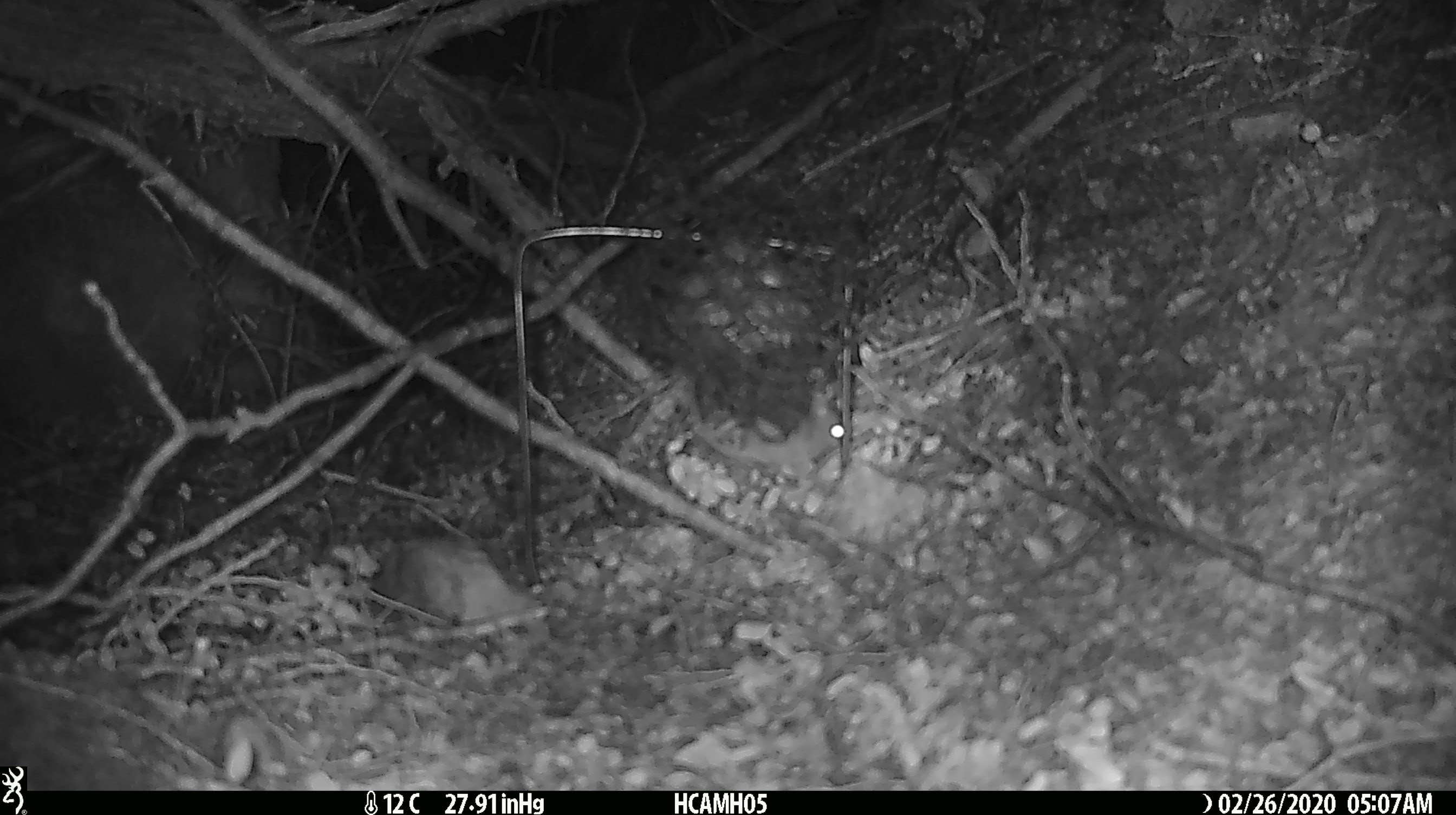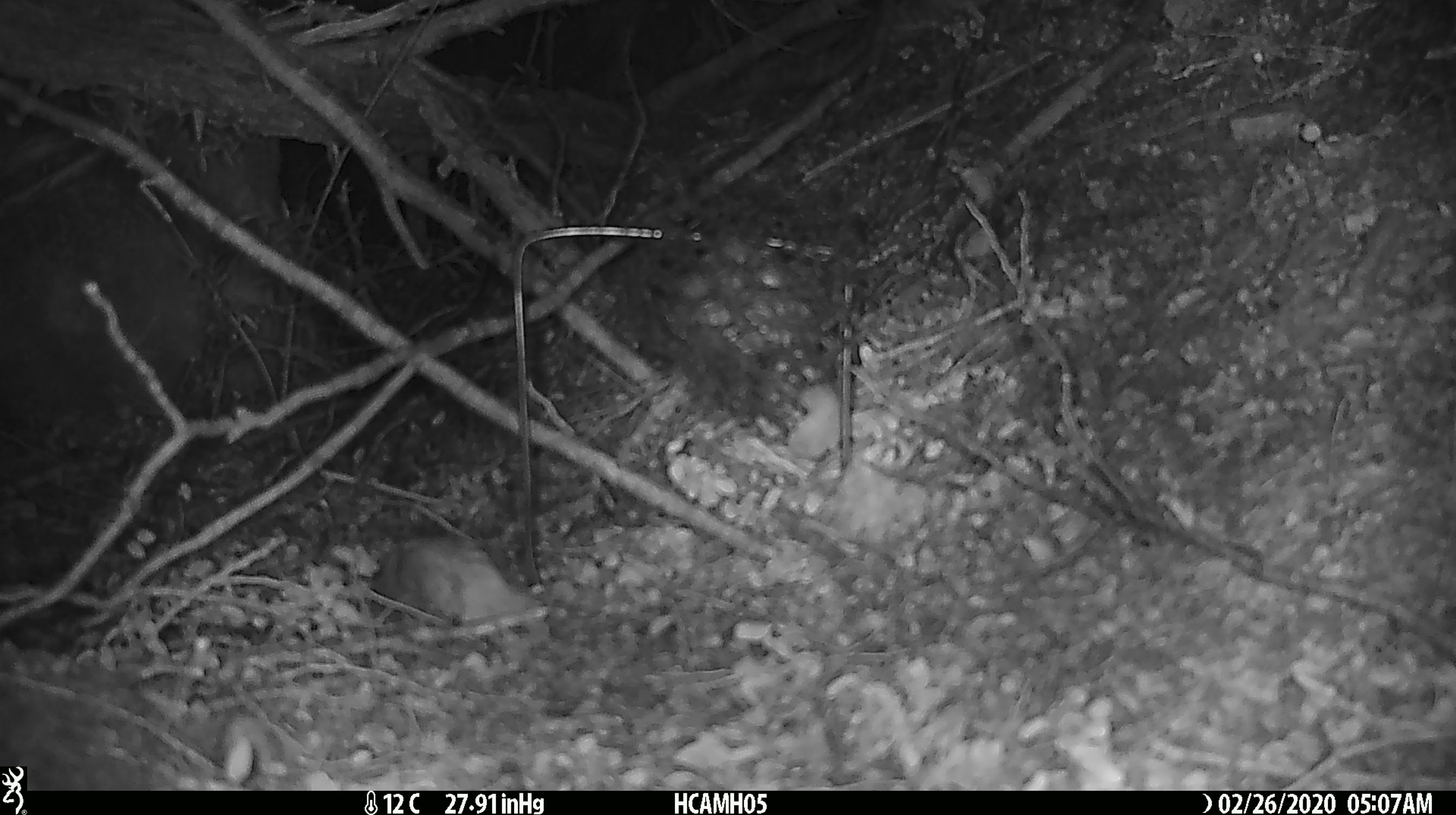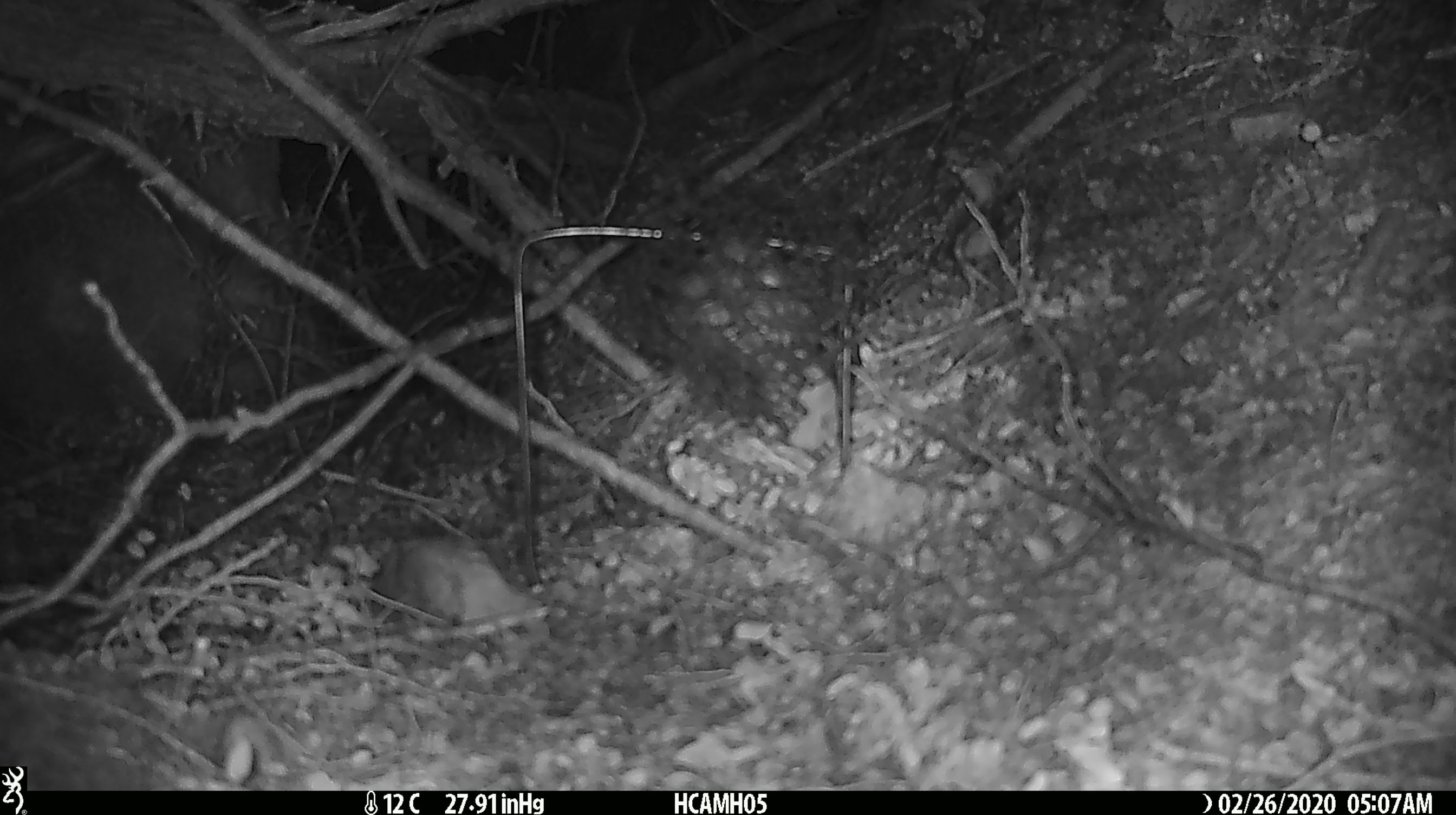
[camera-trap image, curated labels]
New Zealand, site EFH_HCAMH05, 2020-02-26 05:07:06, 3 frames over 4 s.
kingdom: Animalia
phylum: Chordata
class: Mammalia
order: Rodentia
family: Muridae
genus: Mus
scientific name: Mus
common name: mouse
Mouse (Mus).